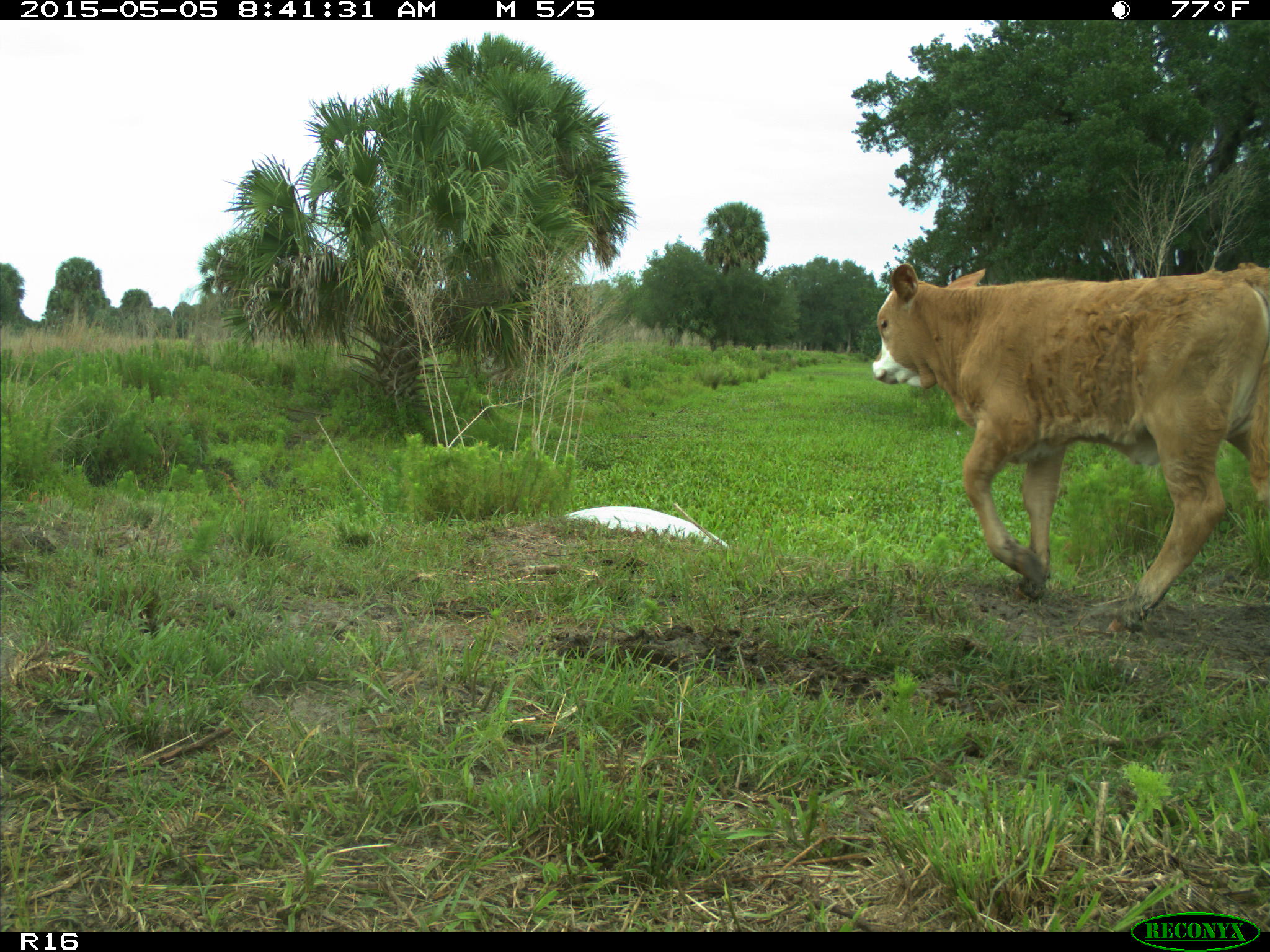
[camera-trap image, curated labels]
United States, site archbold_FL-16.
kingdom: Animalia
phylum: Chordata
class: Mammalia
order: Artiodactyla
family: Bovidae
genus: Bos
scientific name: Bos taurus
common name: domestic cow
Bos taurus (domestic cow).